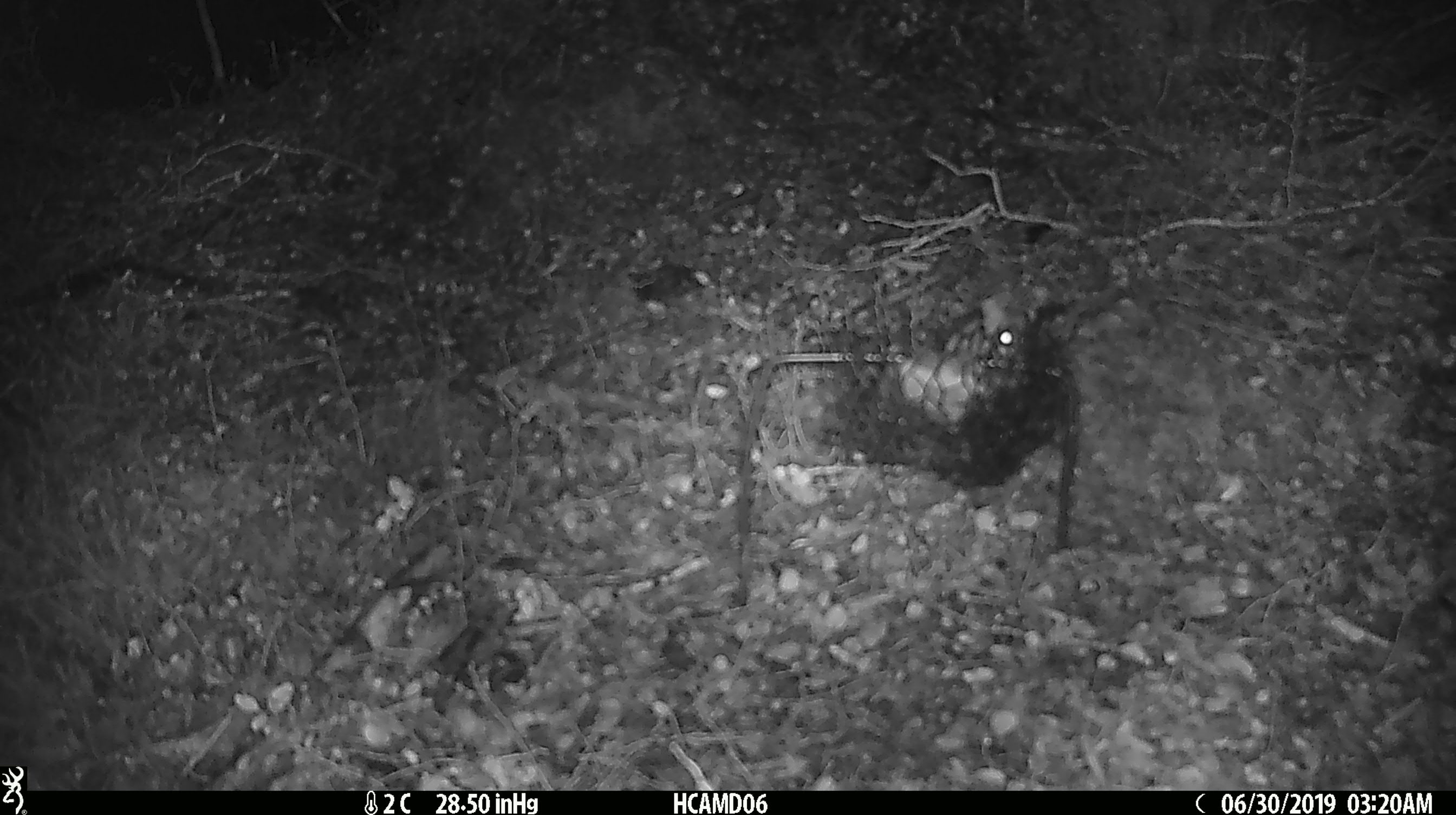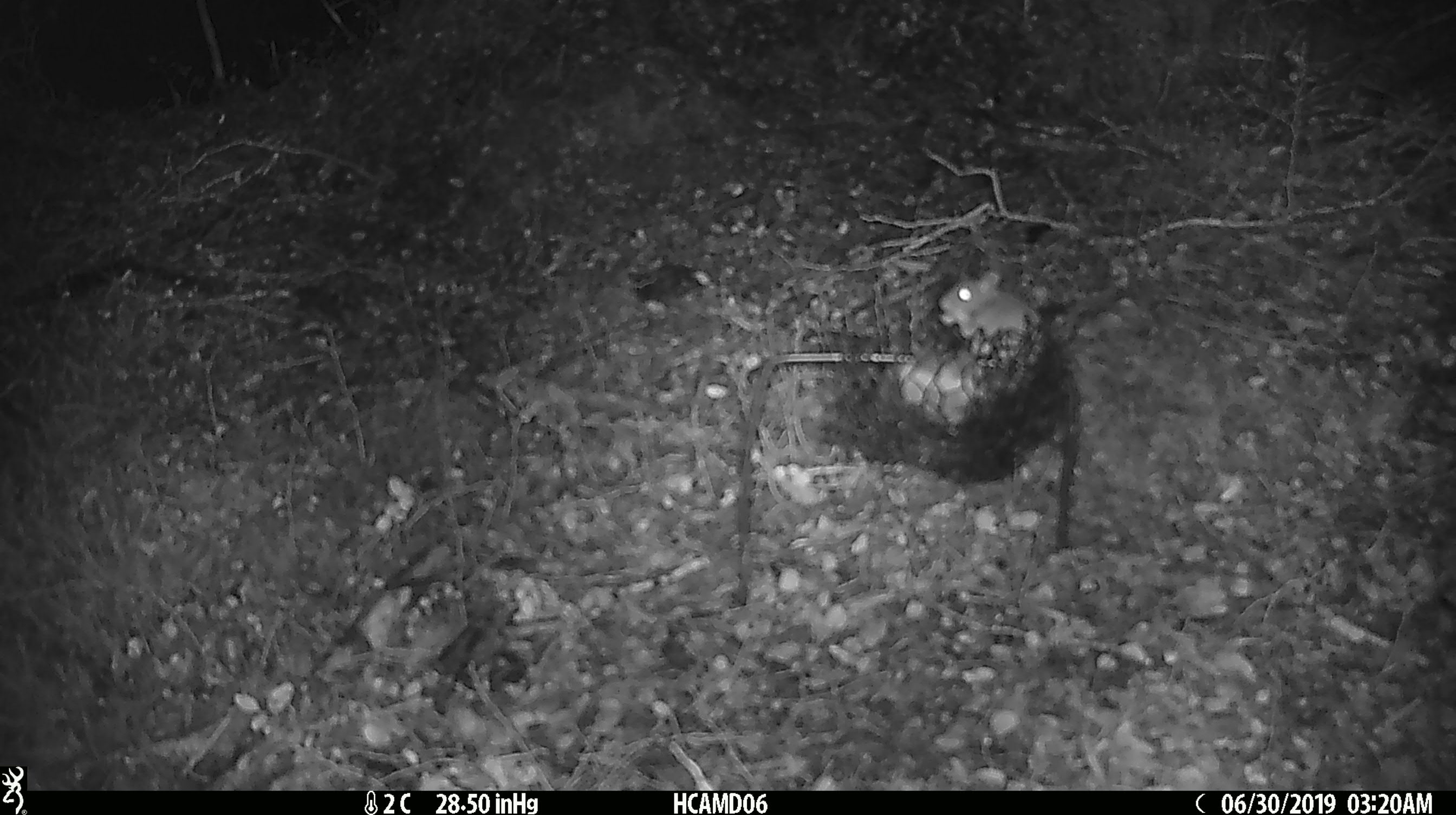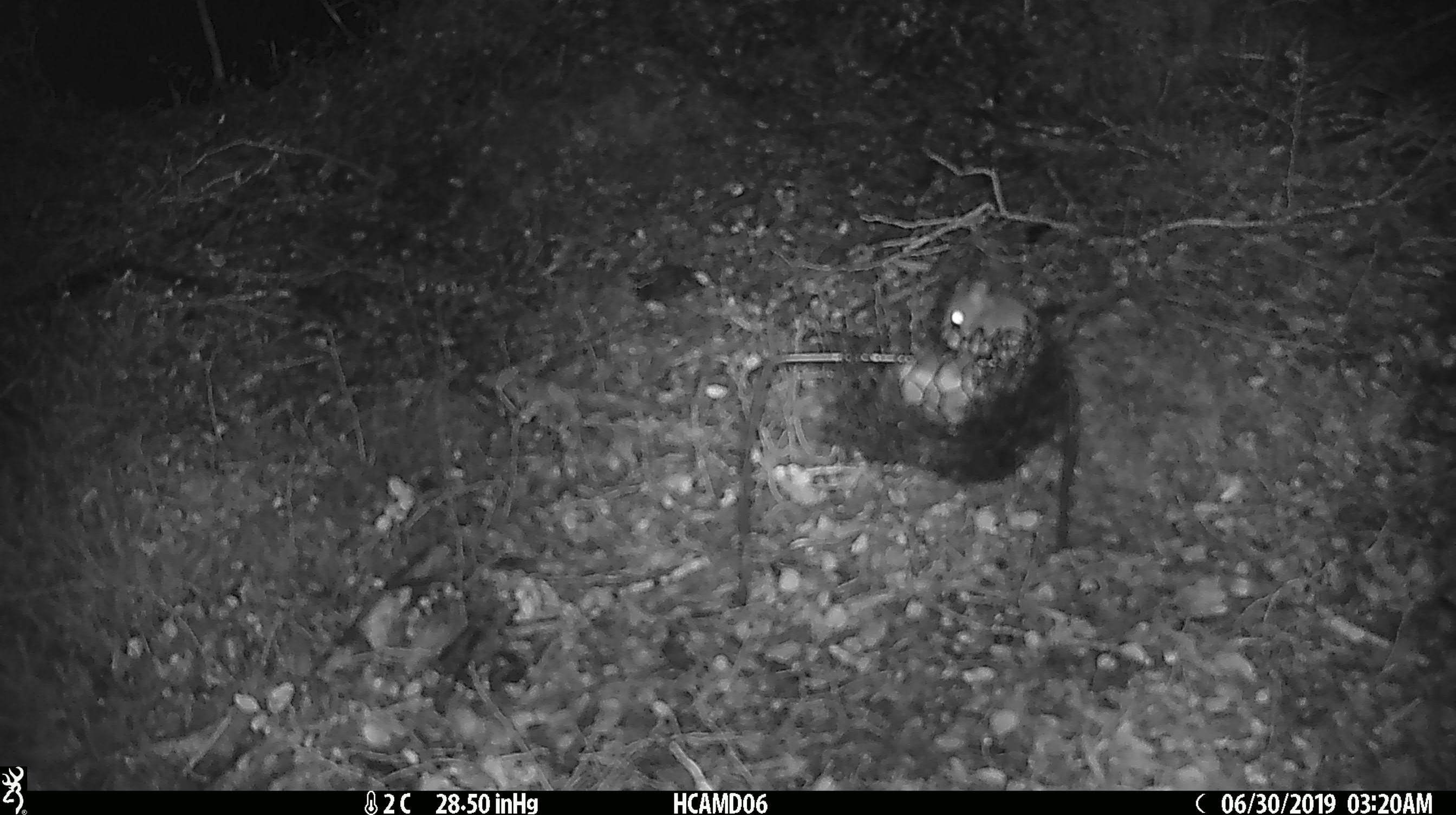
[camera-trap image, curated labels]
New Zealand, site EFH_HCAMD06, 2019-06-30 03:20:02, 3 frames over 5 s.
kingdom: Animalia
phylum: Chordata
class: Mammalia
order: Rodentia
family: Muridae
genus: Mus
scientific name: Mus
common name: mouse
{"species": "mouse (Mus)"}